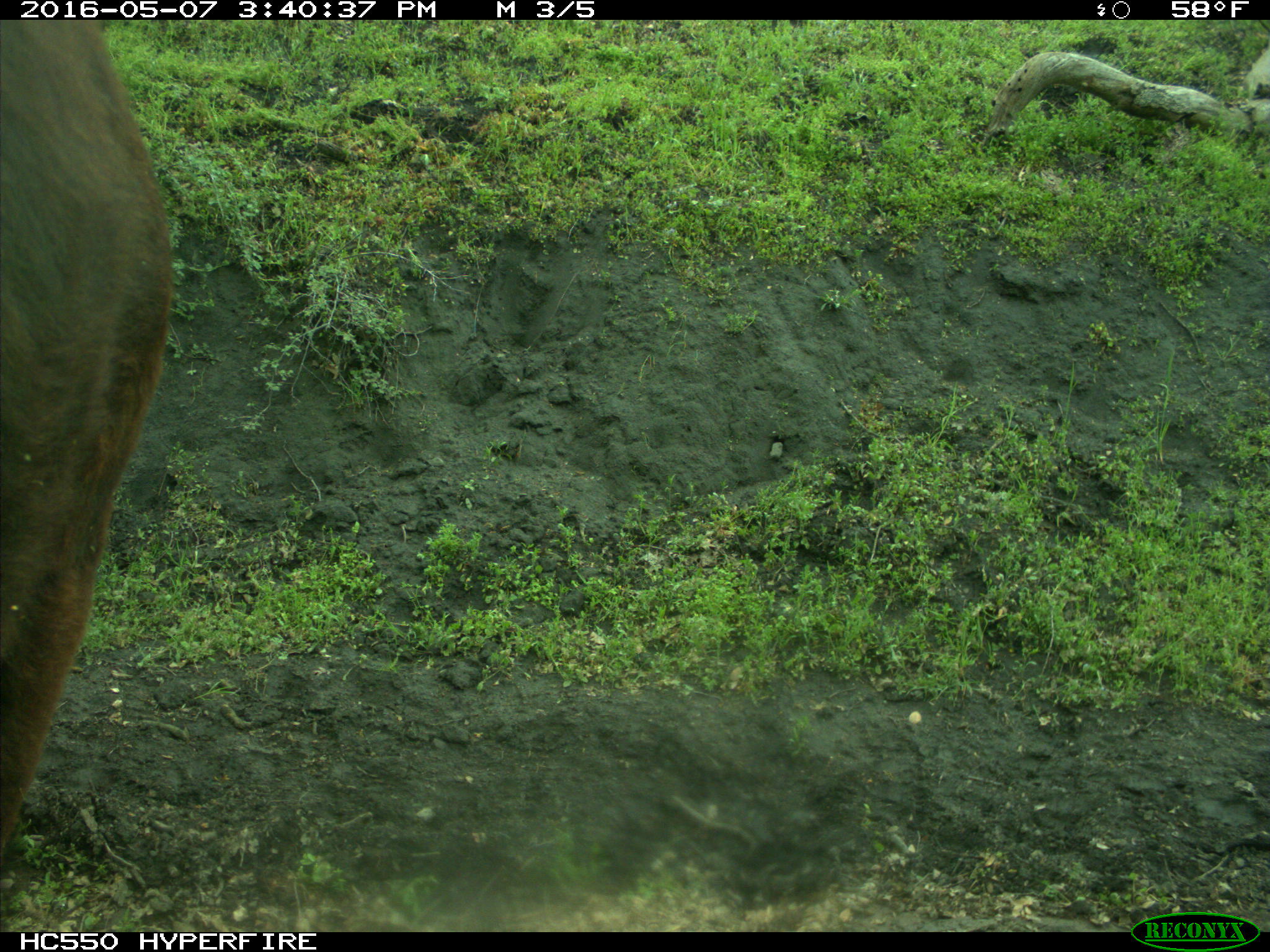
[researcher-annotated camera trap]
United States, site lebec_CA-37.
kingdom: Animalia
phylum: Chordata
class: Mammalia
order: Artiodactyla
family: Bovidae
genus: Bos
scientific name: Bos taurus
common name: domestic cow